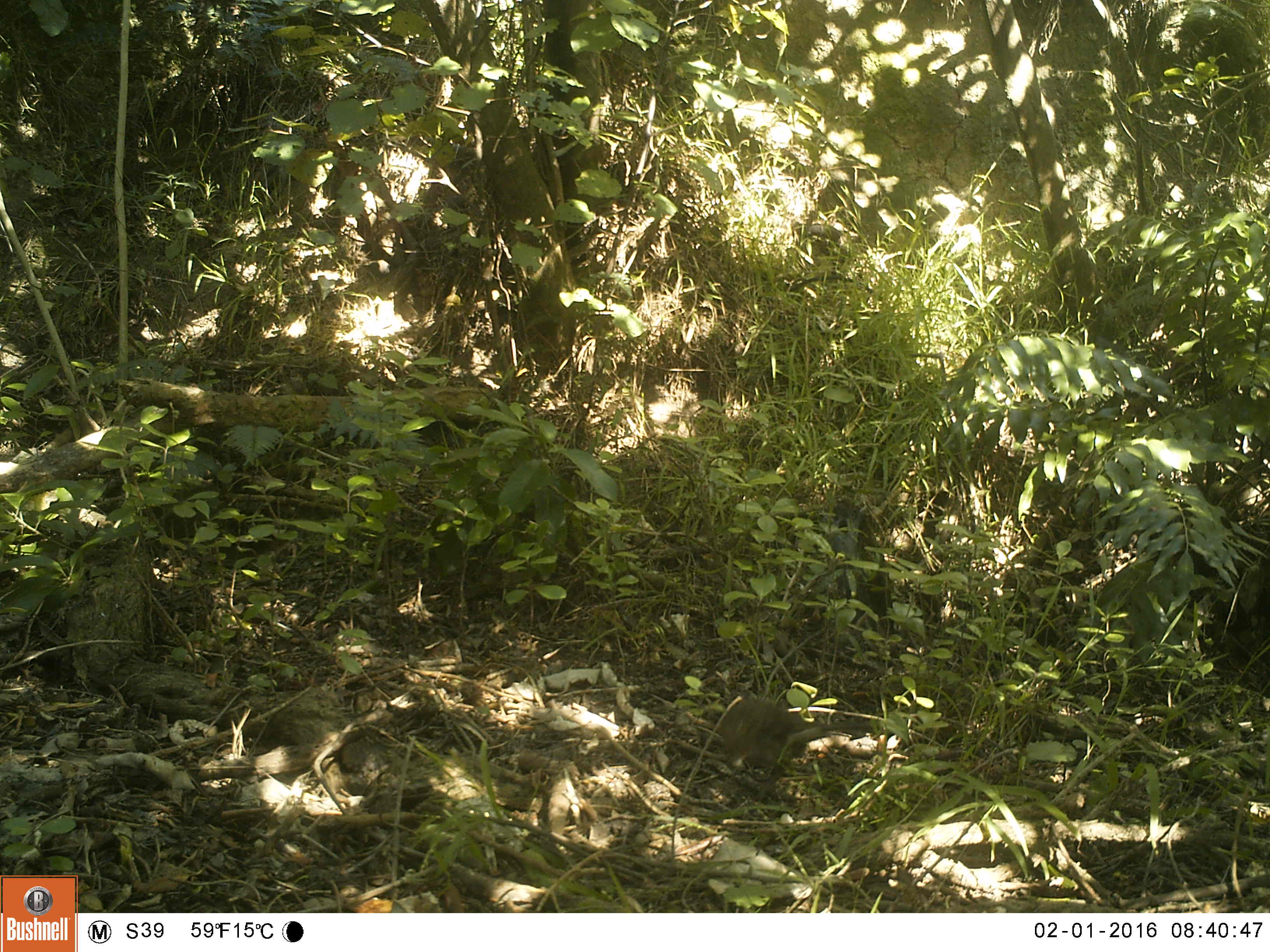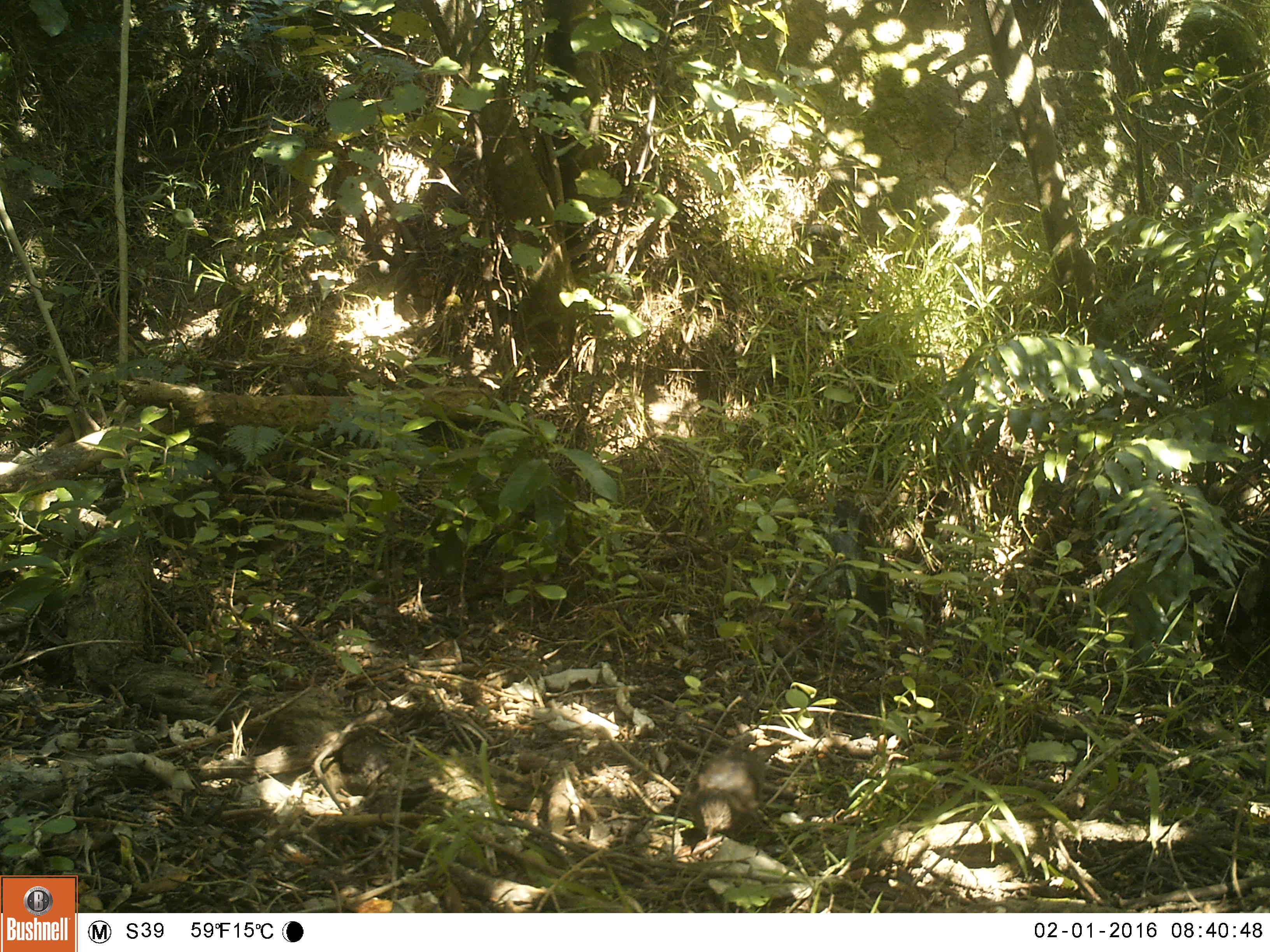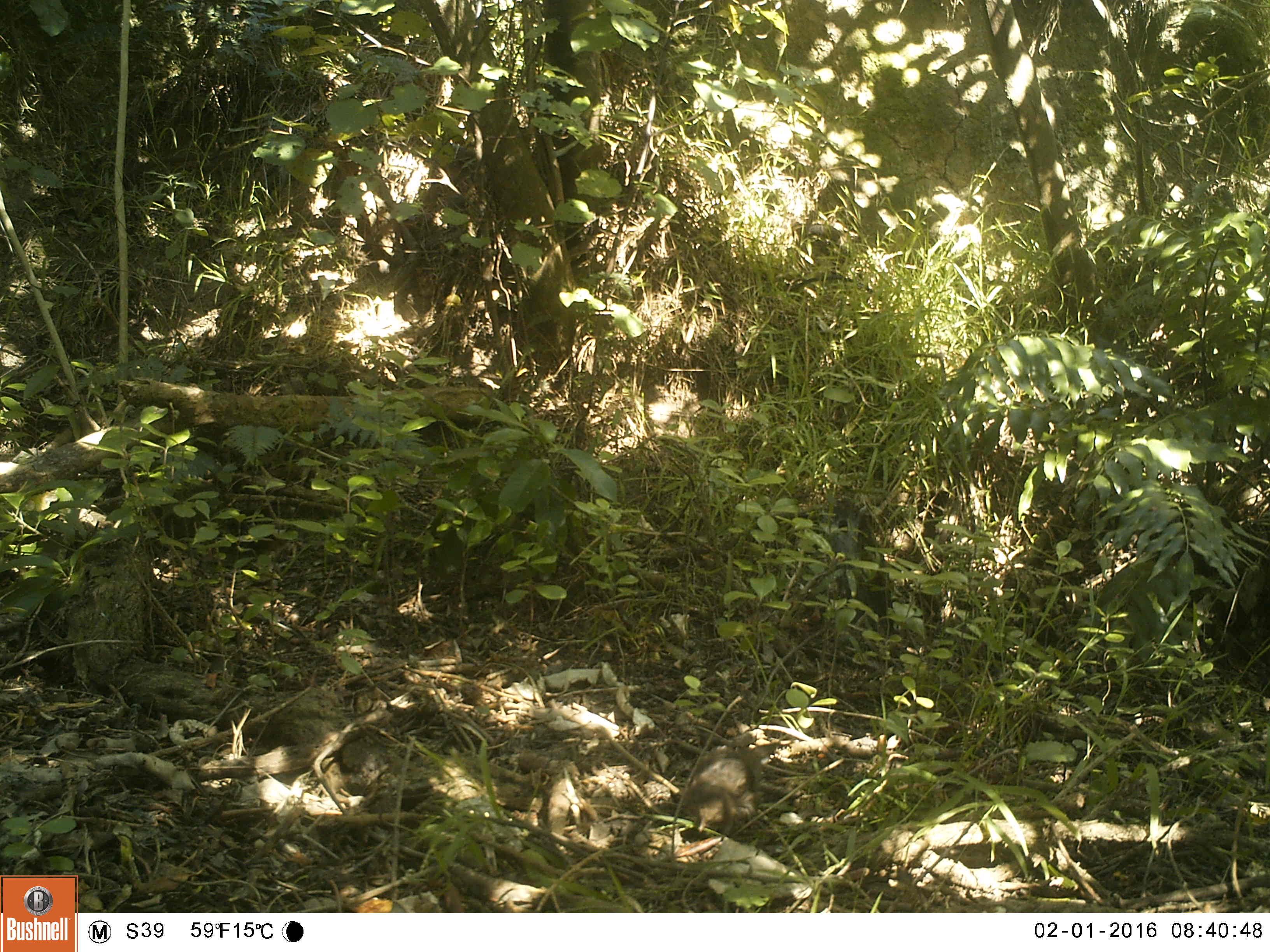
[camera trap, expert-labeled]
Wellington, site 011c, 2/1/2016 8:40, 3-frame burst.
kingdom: Animalia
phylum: Chordata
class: Aves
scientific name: Aves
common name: bird